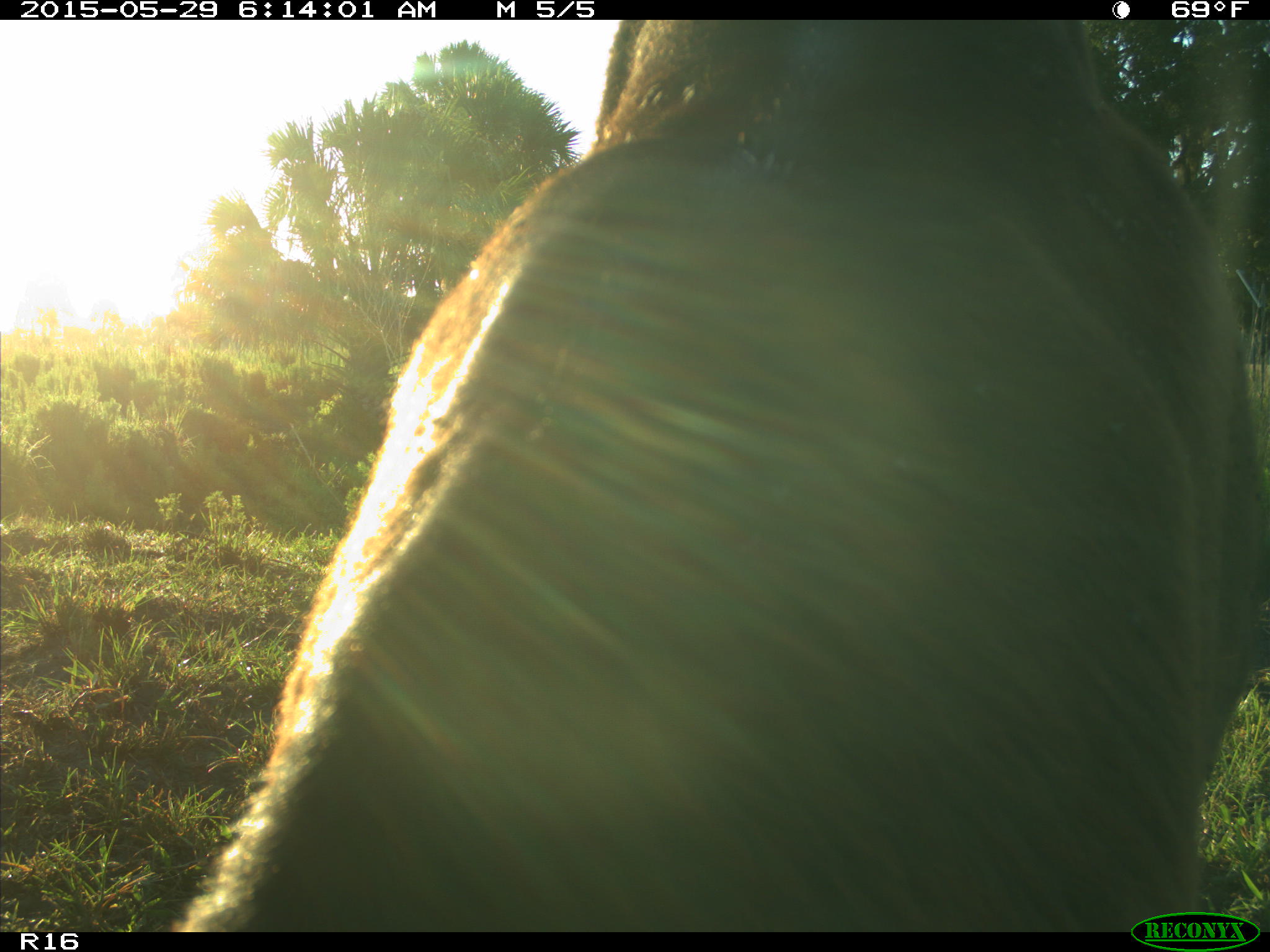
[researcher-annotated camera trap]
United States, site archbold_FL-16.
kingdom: Animalia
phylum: Chordata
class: Mammalia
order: Artiodactyla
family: Bovidae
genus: Bos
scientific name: Bos taurus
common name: domestic cow